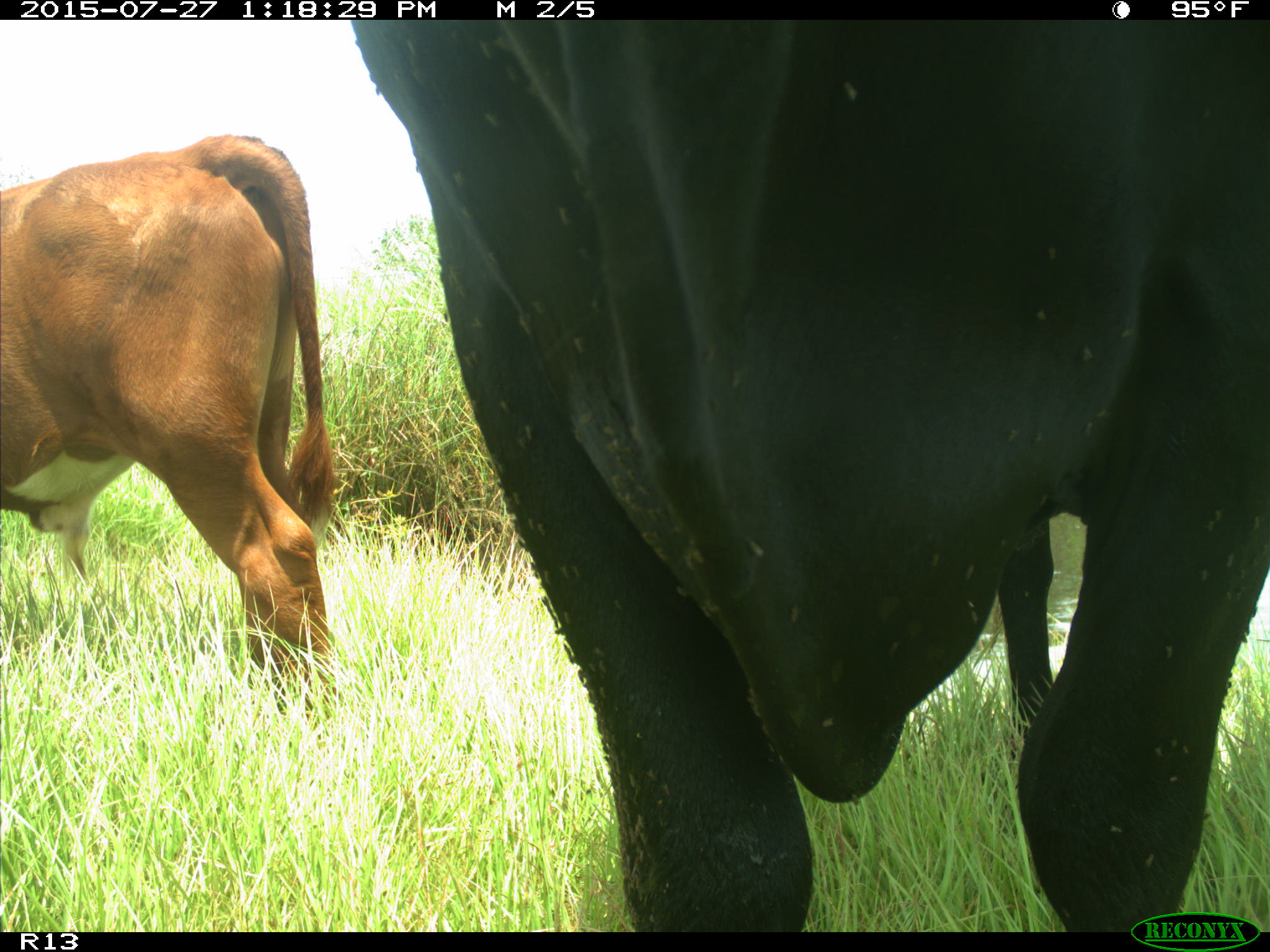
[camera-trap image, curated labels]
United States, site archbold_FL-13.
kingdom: Animalia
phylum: Chordata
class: Mammalia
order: Artiodactyla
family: Bovidae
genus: Bos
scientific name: Bos taurus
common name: domestic cow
Bos taurus (domestic cow).